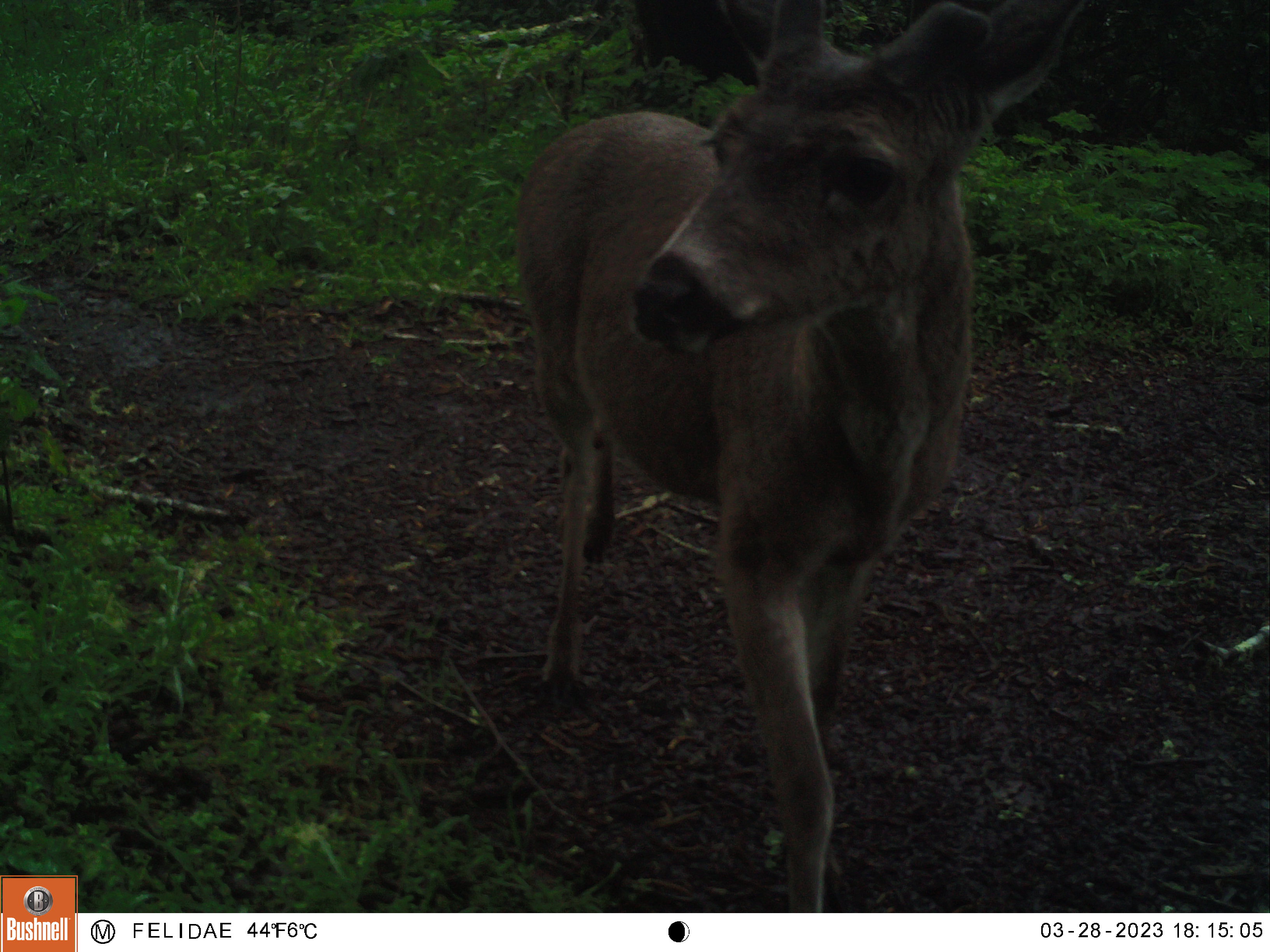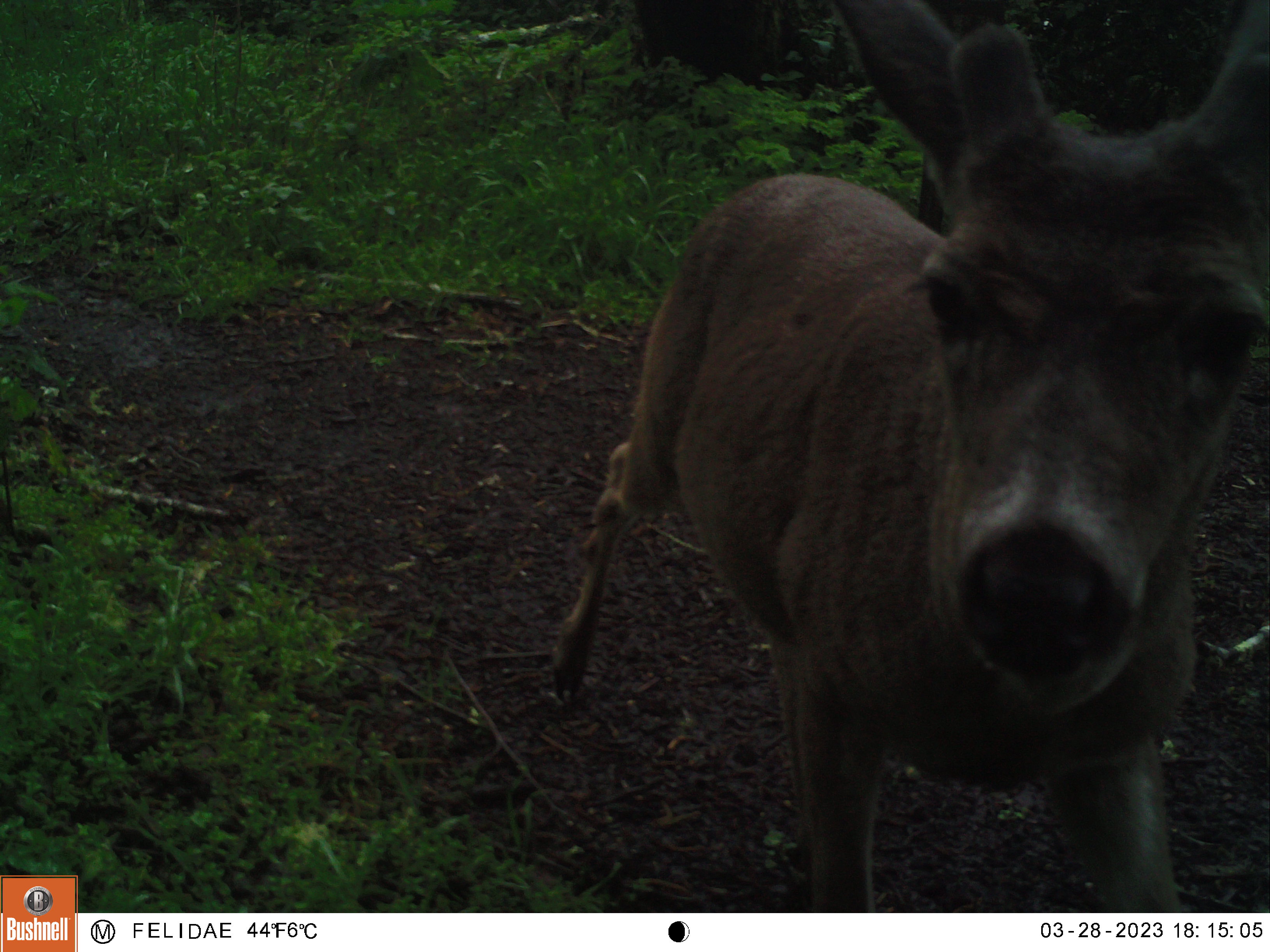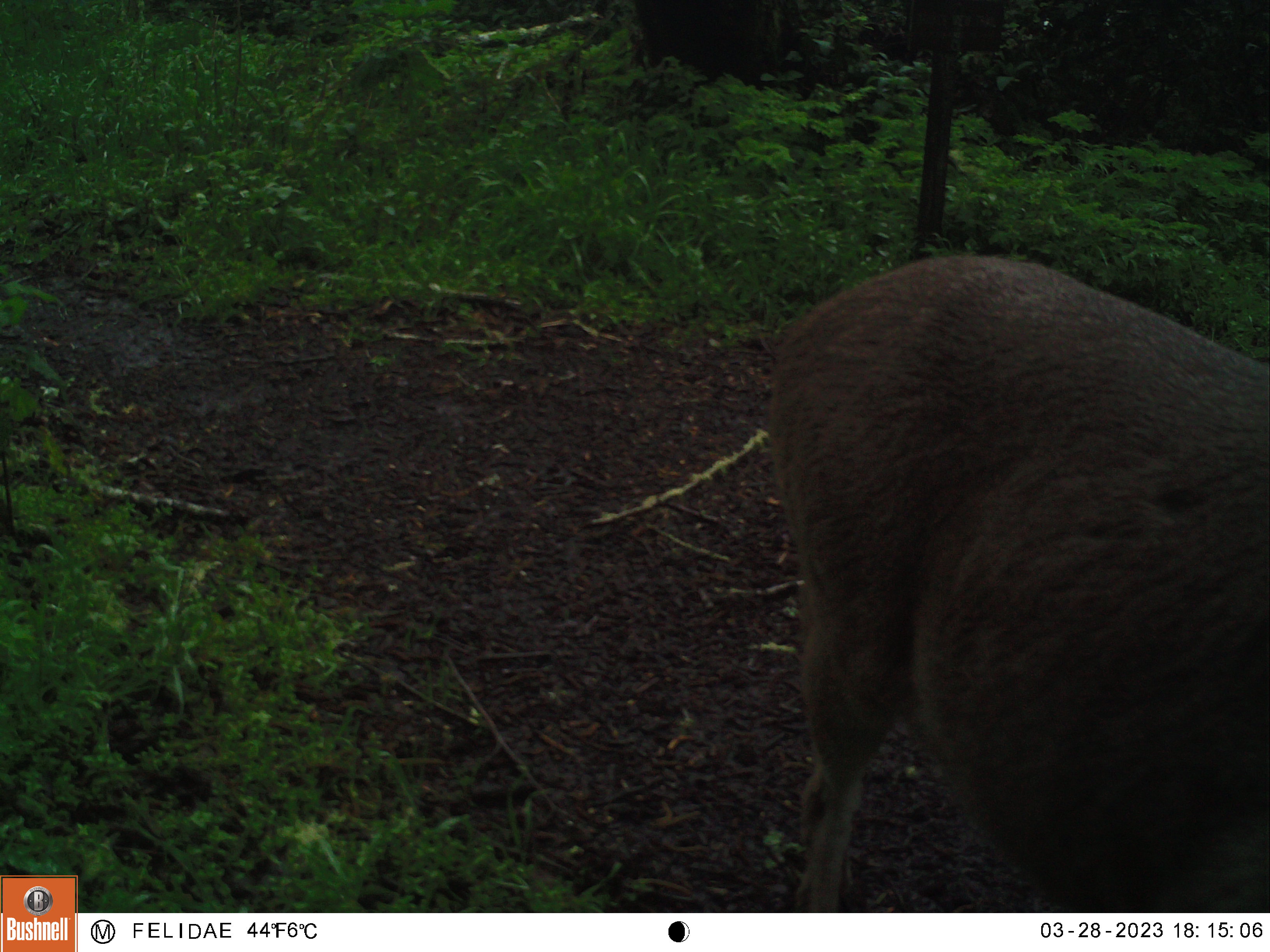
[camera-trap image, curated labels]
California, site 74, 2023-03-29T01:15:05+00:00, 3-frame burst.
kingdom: Animalia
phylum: Chordata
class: Mammalia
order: Artiodactyla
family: Cervidae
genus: Odocoileus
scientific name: Odocoileus hemionus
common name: mule deer